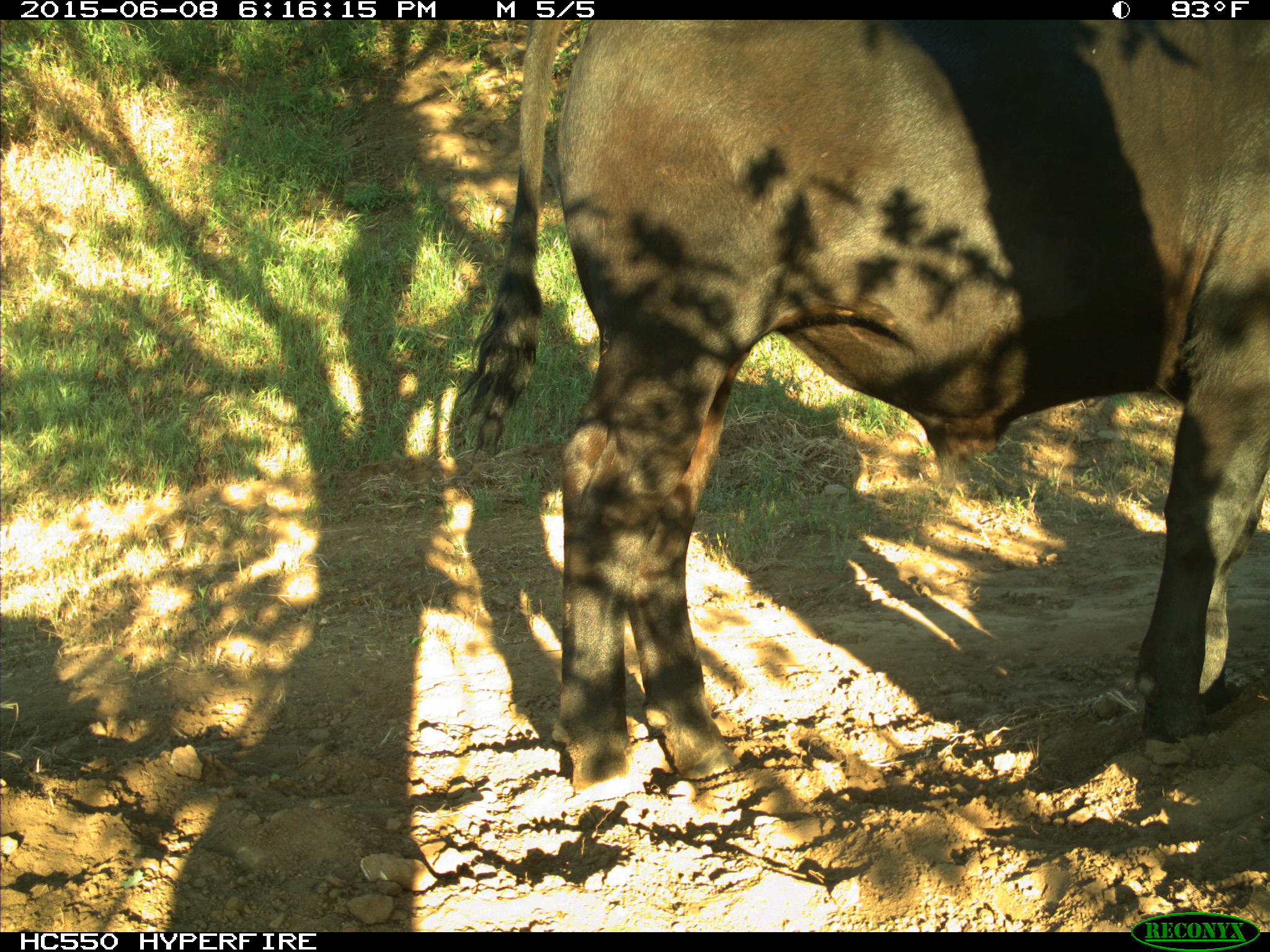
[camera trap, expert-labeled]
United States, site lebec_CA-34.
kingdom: Animalia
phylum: Chordata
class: Mammalia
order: Artiodactyla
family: Bovidae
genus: Bos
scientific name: Bos taurus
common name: domestic cow